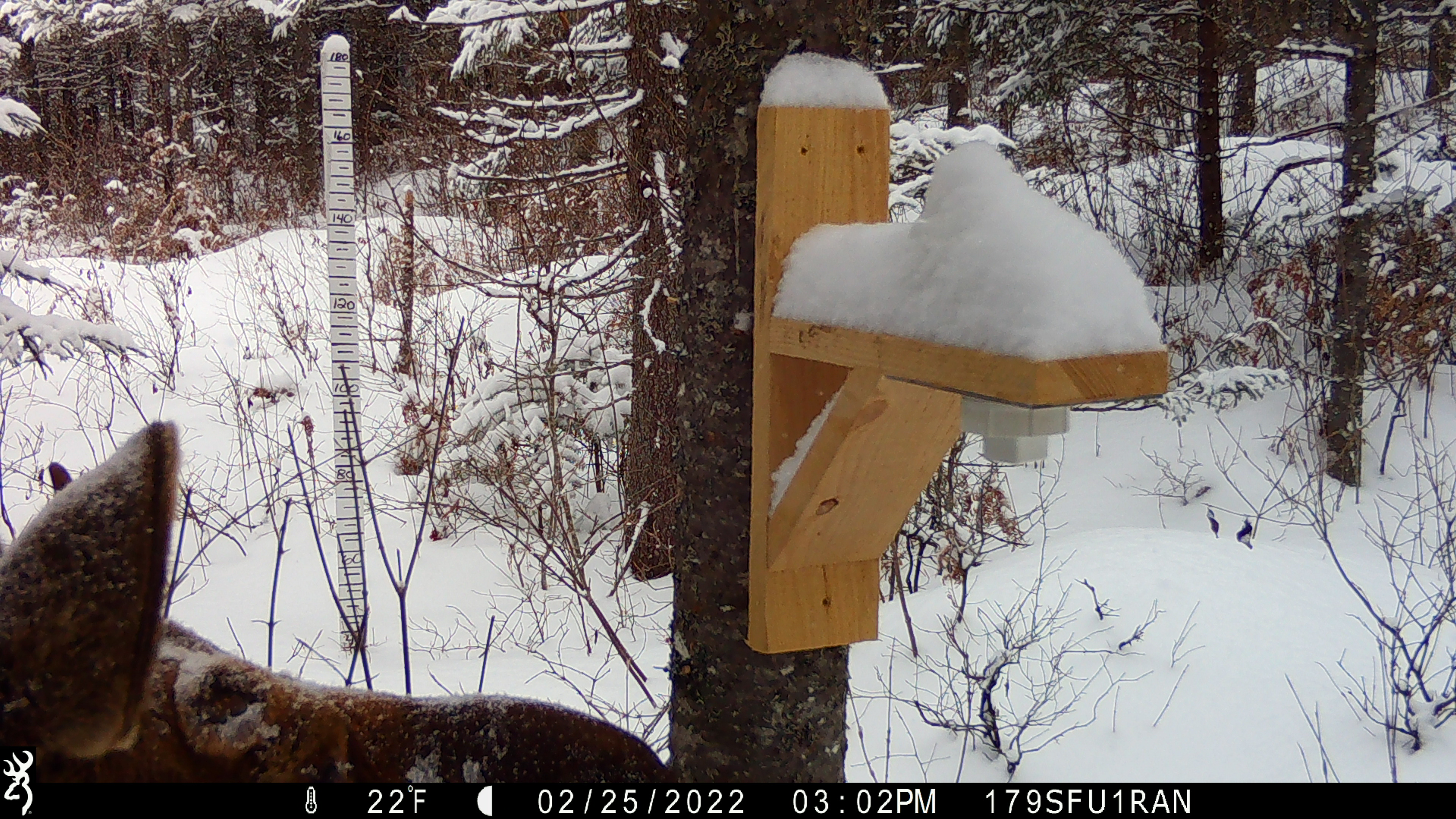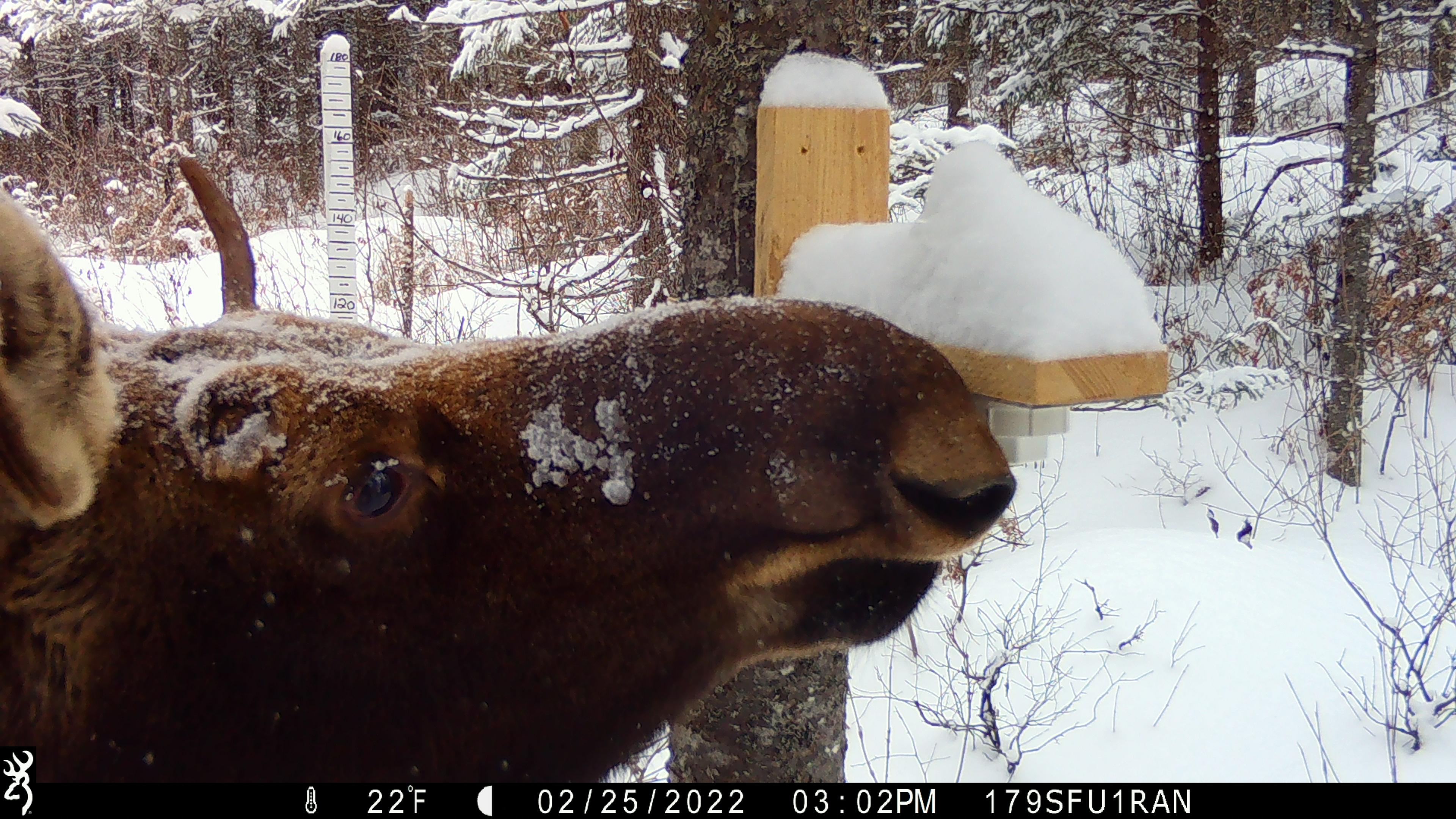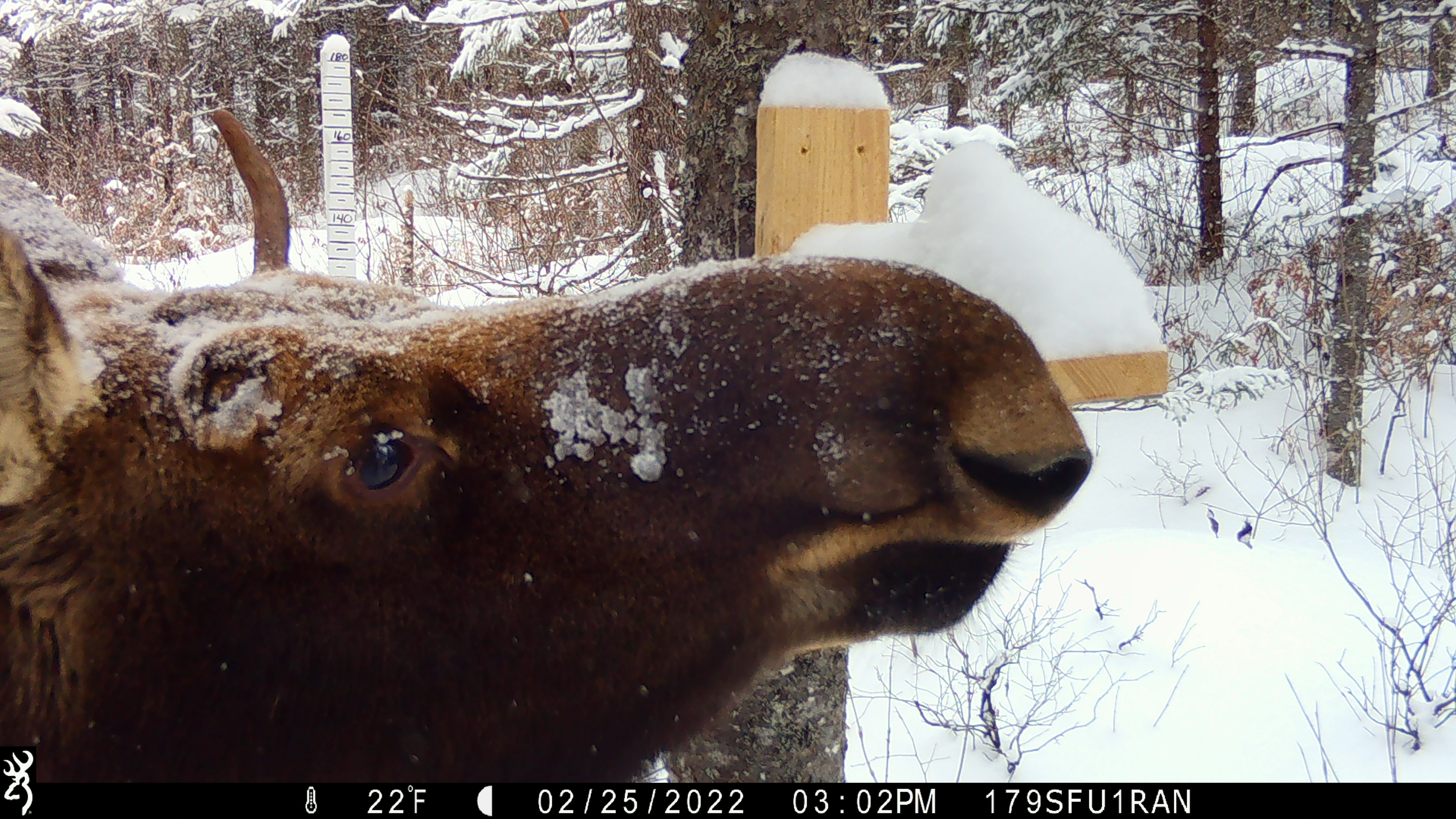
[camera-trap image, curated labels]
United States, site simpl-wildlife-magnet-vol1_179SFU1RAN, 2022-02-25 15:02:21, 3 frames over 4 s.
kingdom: Animalia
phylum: Chordata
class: Mammalia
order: Artiodactyla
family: Cervidae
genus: Alces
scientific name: Alces alces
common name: moose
Moose (Alces alces).